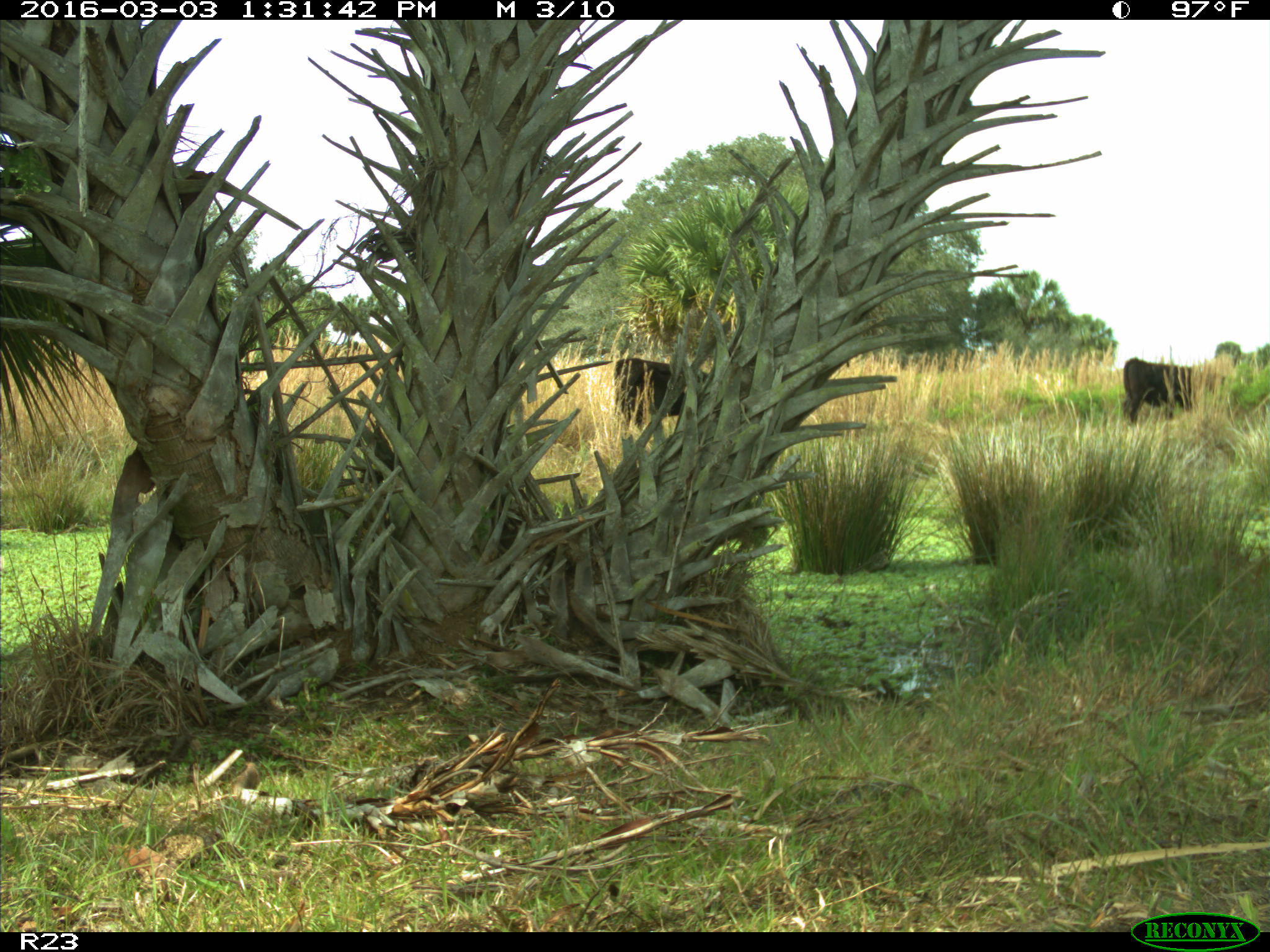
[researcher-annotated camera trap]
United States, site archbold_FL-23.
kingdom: Animalia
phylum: Chordata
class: Mammalia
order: Artiodactyla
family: Bovidae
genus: Bos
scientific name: Bos taurus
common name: domestic cow